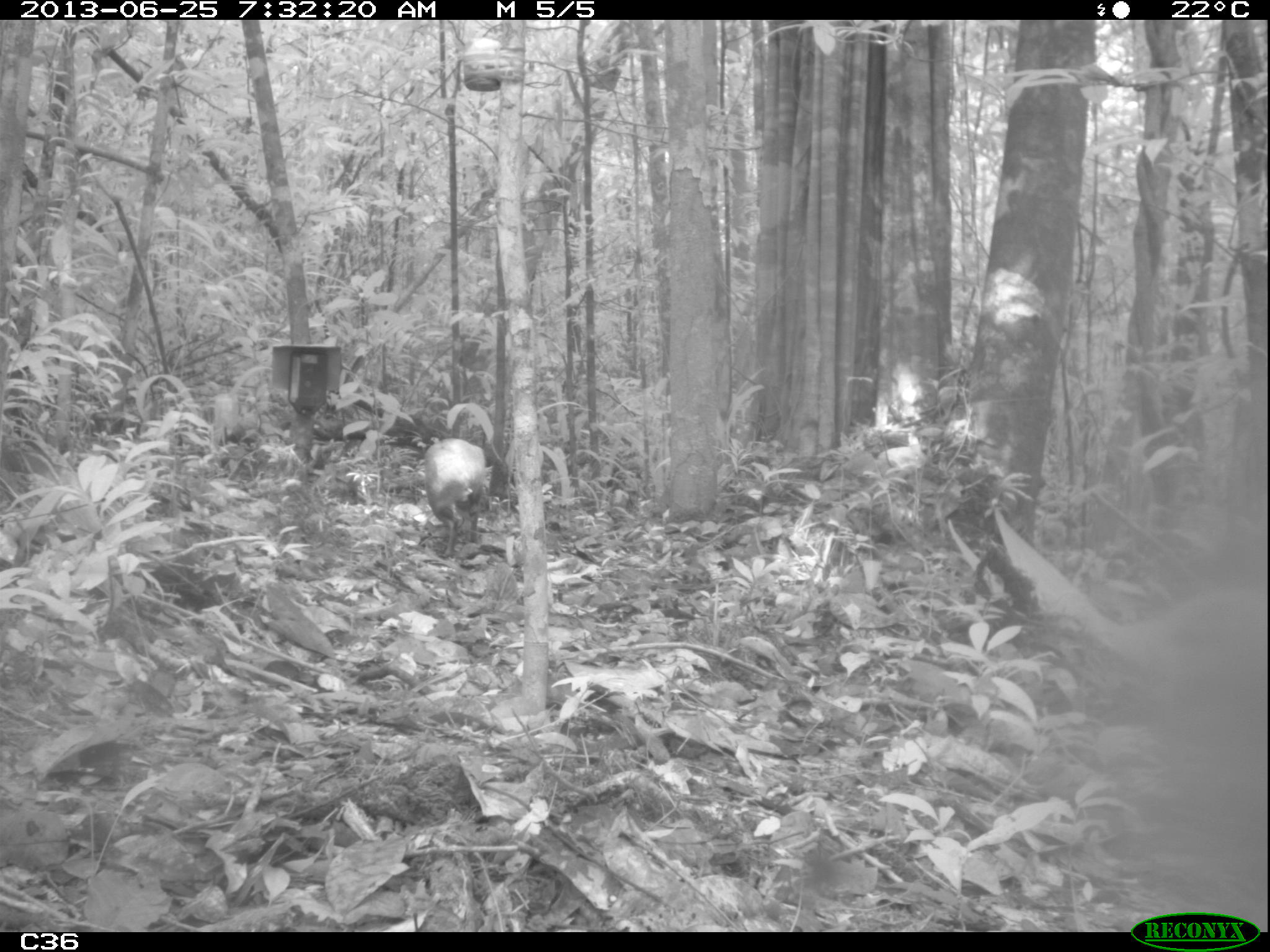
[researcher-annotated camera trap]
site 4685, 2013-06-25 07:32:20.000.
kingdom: Animalia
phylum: Chordata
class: Mammalia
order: Rodentia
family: Dasyproctidae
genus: Dasyprocta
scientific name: Dasyprocta leporina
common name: red-rumped agouti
Dasyprocta leporina (red-rumped agouti), count 1, age adult.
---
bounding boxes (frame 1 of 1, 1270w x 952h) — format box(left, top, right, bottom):
dasyprocta leporina: box(423, 436, 486, 558)